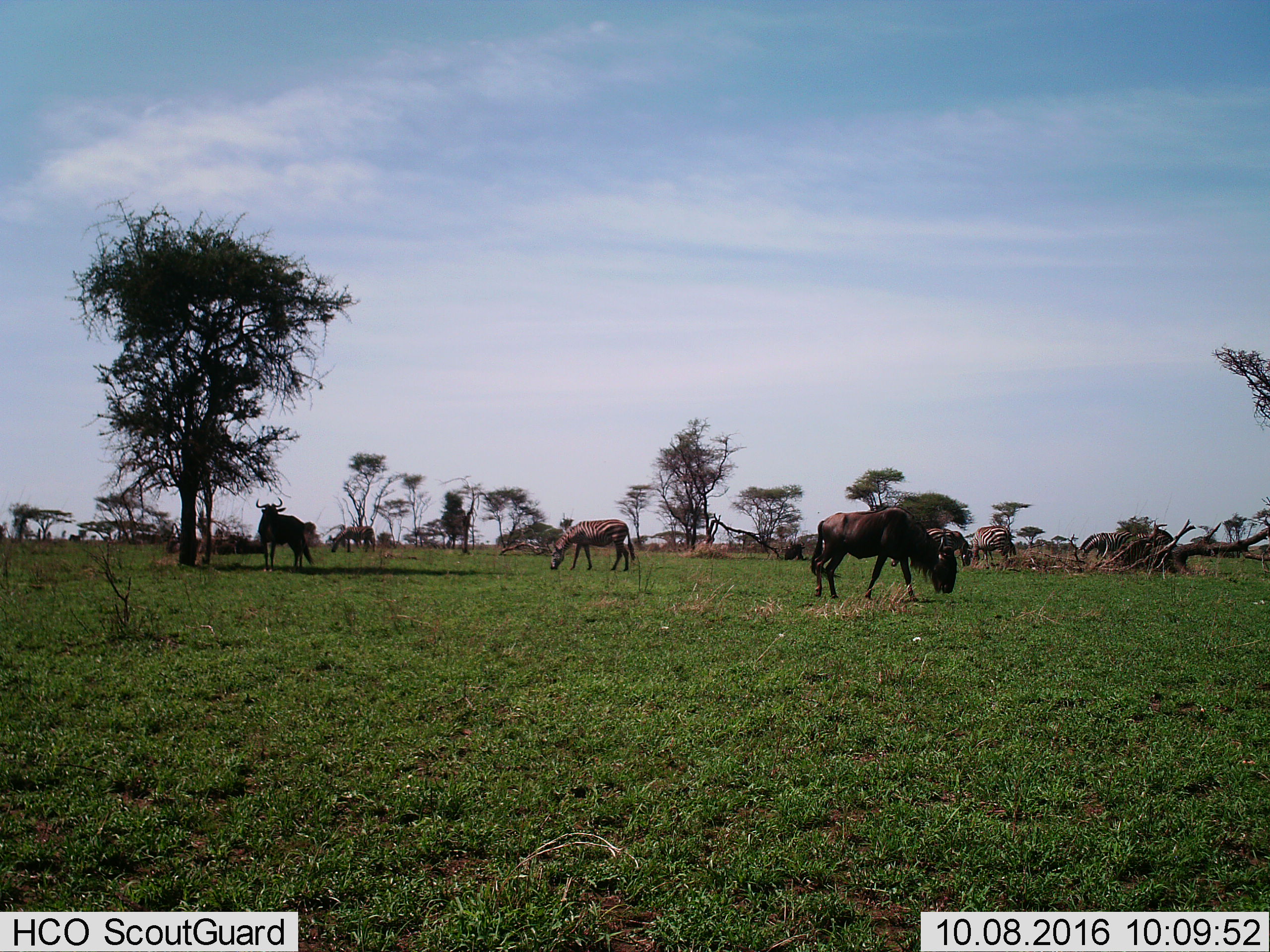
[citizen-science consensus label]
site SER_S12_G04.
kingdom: Animalia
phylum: Chordata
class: Mammalia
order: Artiodactyla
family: Bovidae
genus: Connochaetes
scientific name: Connochaetes taurinus taurinus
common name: blue wildebeest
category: wildebeestblue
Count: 2.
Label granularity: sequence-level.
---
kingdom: Animalia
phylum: Chordata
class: Mammalia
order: Perissodactyla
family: Equidae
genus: Equus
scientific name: Equus quagga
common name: plains zebra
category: zebraplains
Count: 5.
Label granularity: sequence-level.